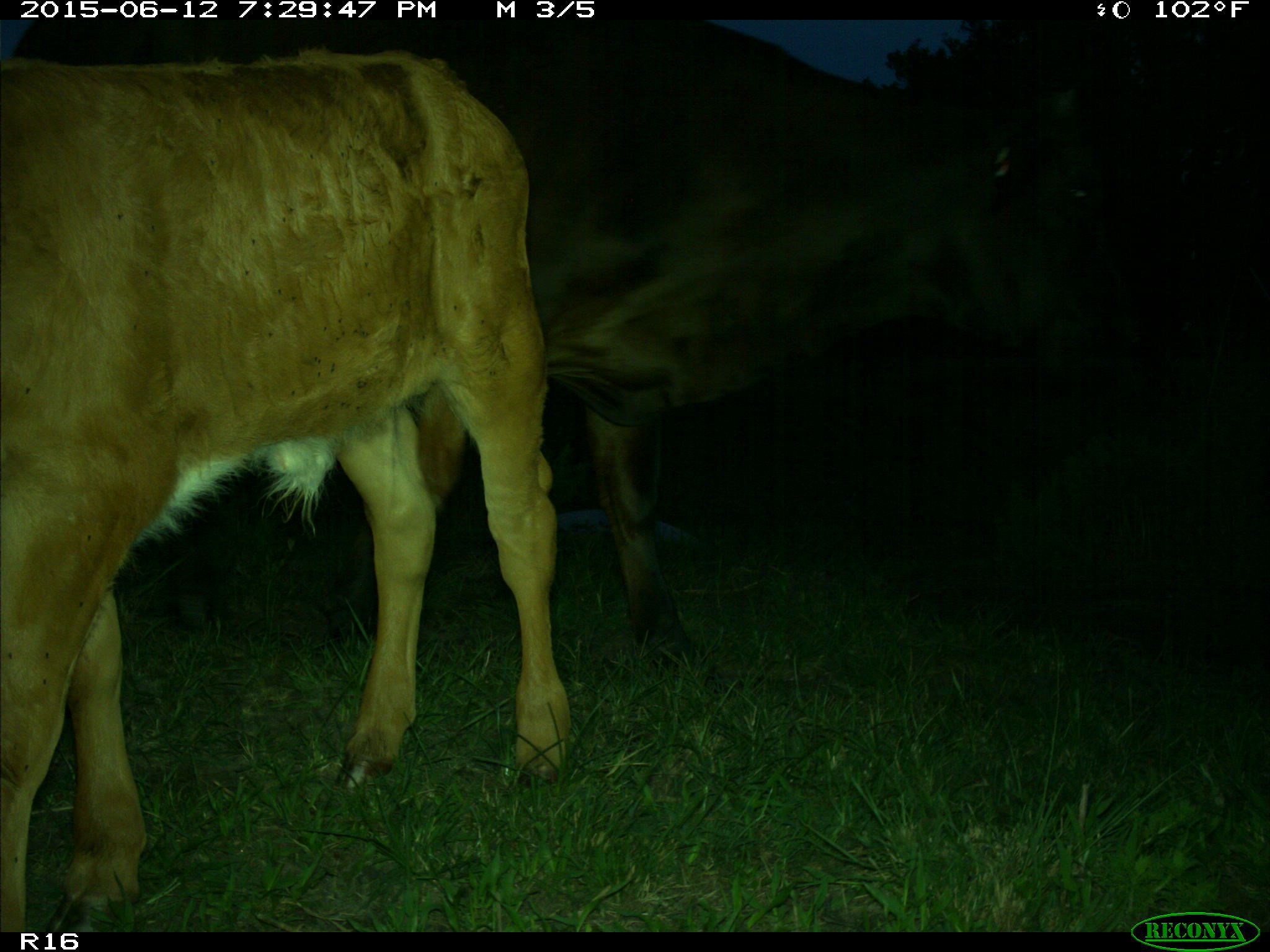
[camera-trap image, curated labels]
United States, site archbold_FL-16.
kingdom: Animalia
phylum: Chordata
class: Mammalia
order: Artiodactyla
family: Bovidae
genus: Bos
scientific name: Bos taurus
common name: domestic cow